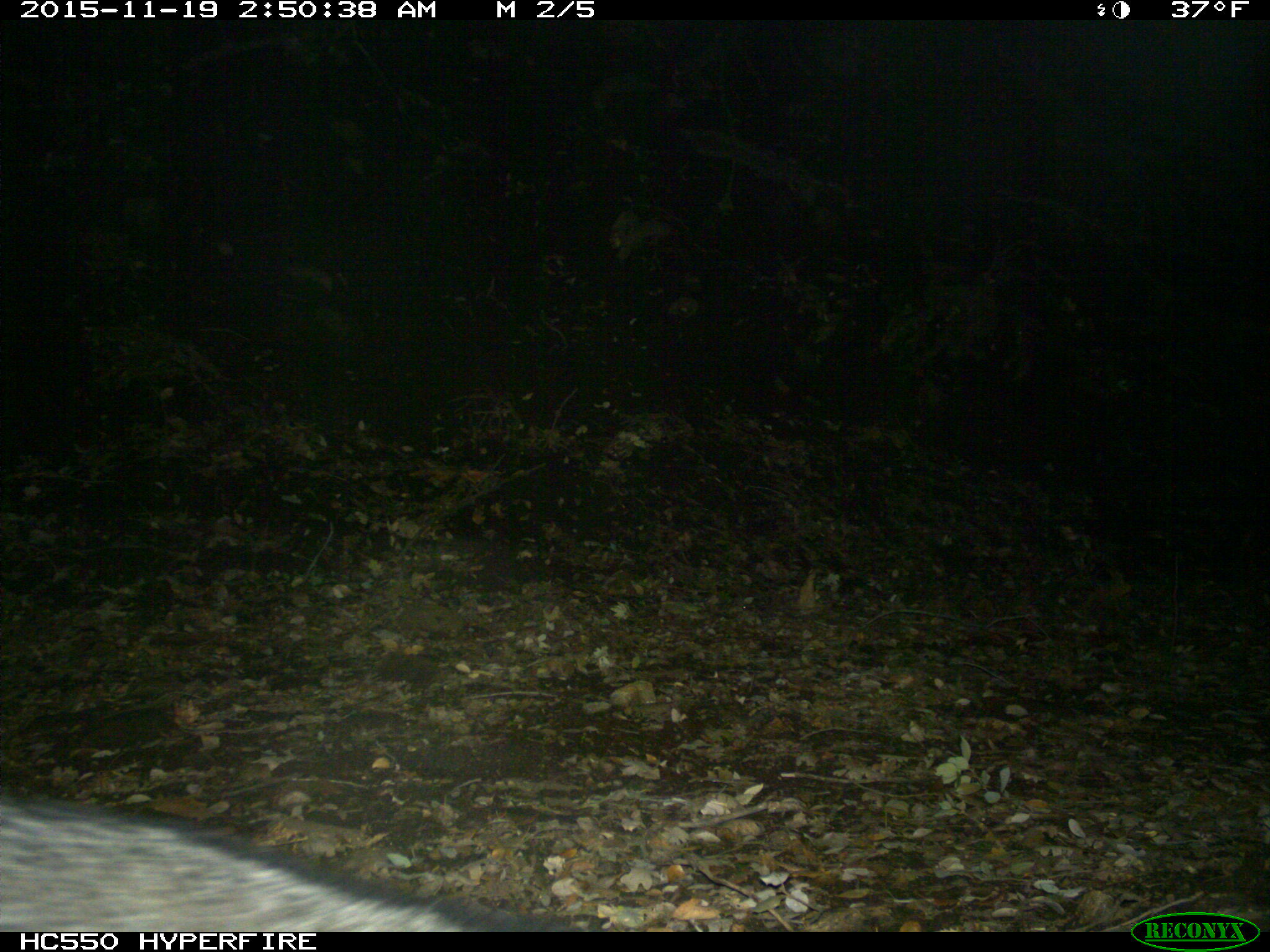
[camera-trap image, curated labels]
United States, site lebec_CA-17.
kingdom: Animalia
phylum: Chordata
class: Mammalia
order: Carnivora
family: Canidae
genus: Urocyon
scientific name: Urocyon cinereoargenteus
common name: gray fox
Urocyon cinereoargenteus (gray fox).